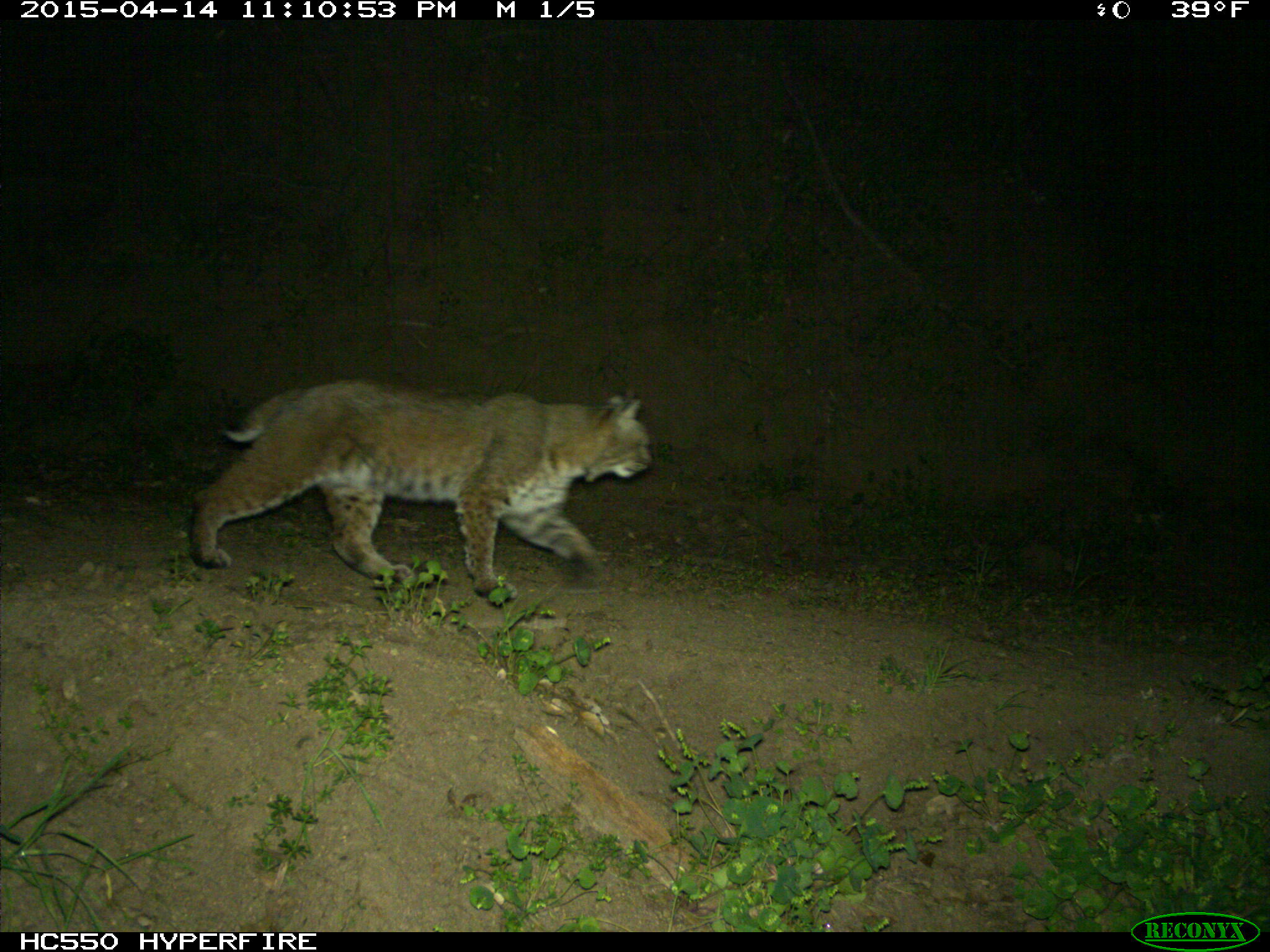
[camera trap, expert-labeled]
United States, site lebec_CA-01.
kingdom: Animalia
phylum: Chordata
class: Mammalia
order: Carnivora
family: Felidae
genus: Lynx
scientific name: Lynx rufus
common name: bobcat